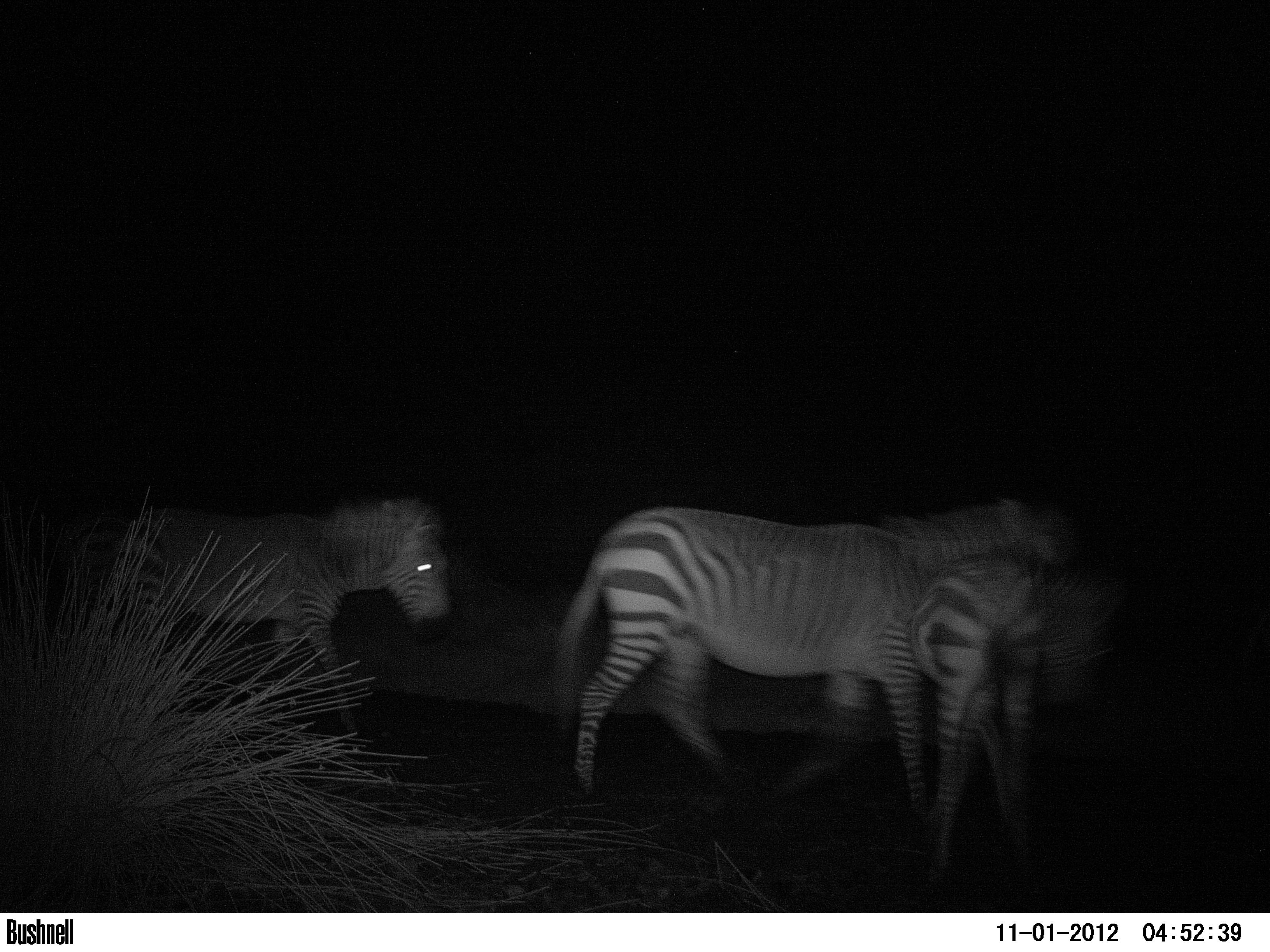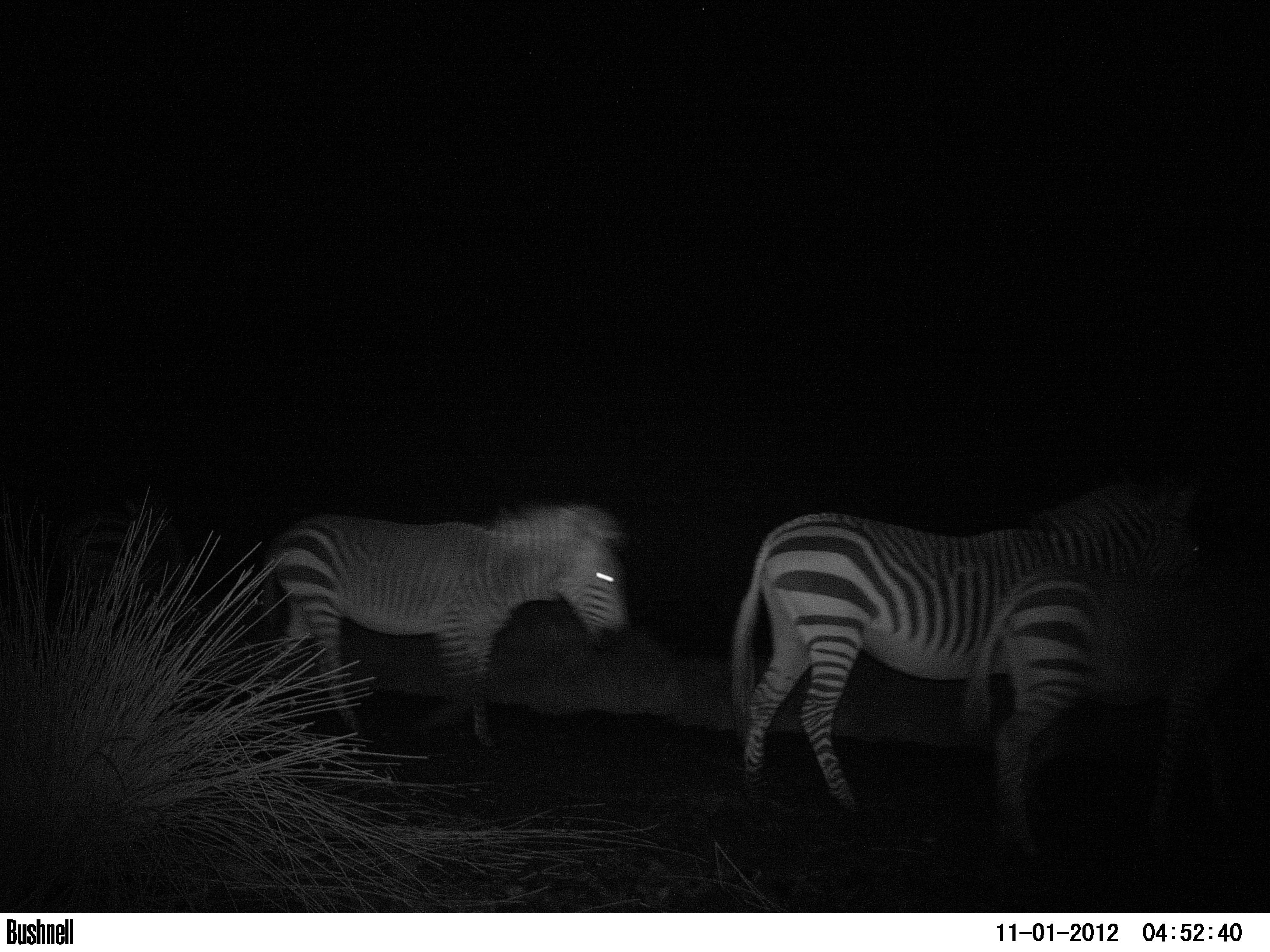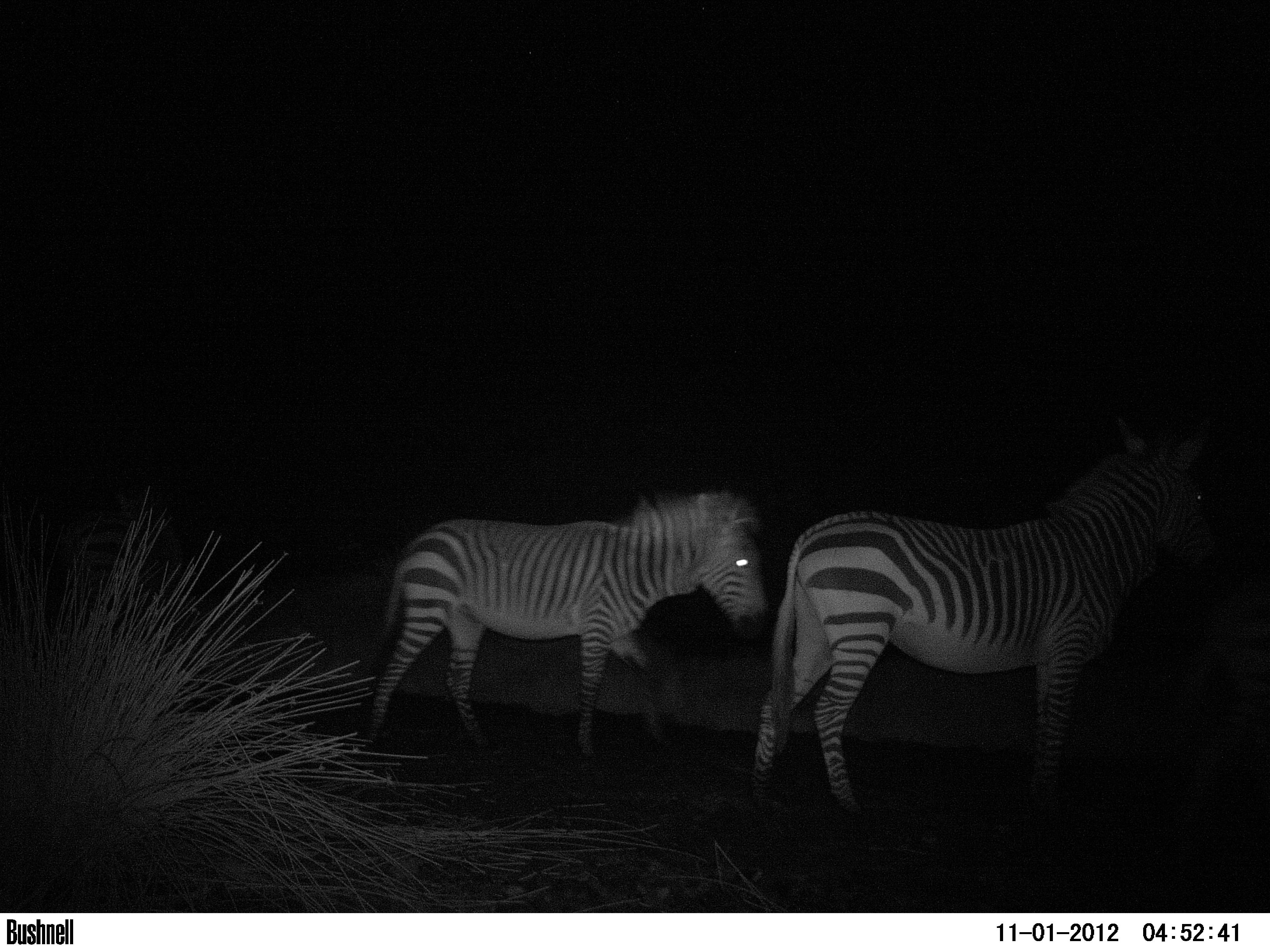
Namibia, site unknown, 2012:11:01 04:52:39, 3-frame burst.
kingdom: Animalia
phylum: Chordata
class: Mammalia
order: Perissodactyla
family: Equidae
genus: Equus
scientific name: Equus zebra hartmannae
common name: hartmann's mountain zebra